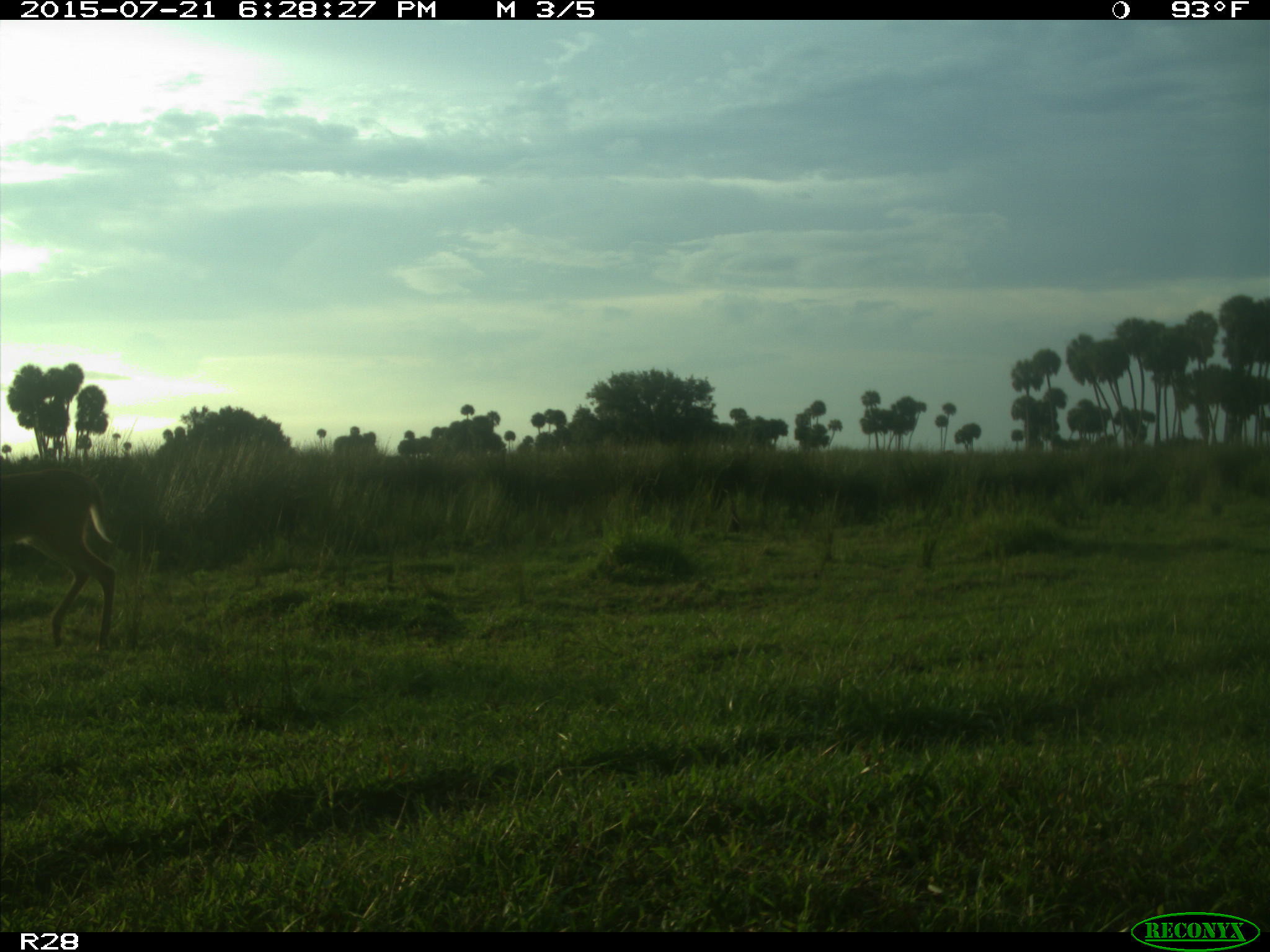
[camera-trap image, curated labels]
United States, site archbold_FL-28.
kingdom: Animalia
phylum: Chordata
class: Mammalia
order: Artiodactyla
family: Cervidae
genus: Odocoileus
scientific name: Odocoileus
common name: deer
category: unidentified deer